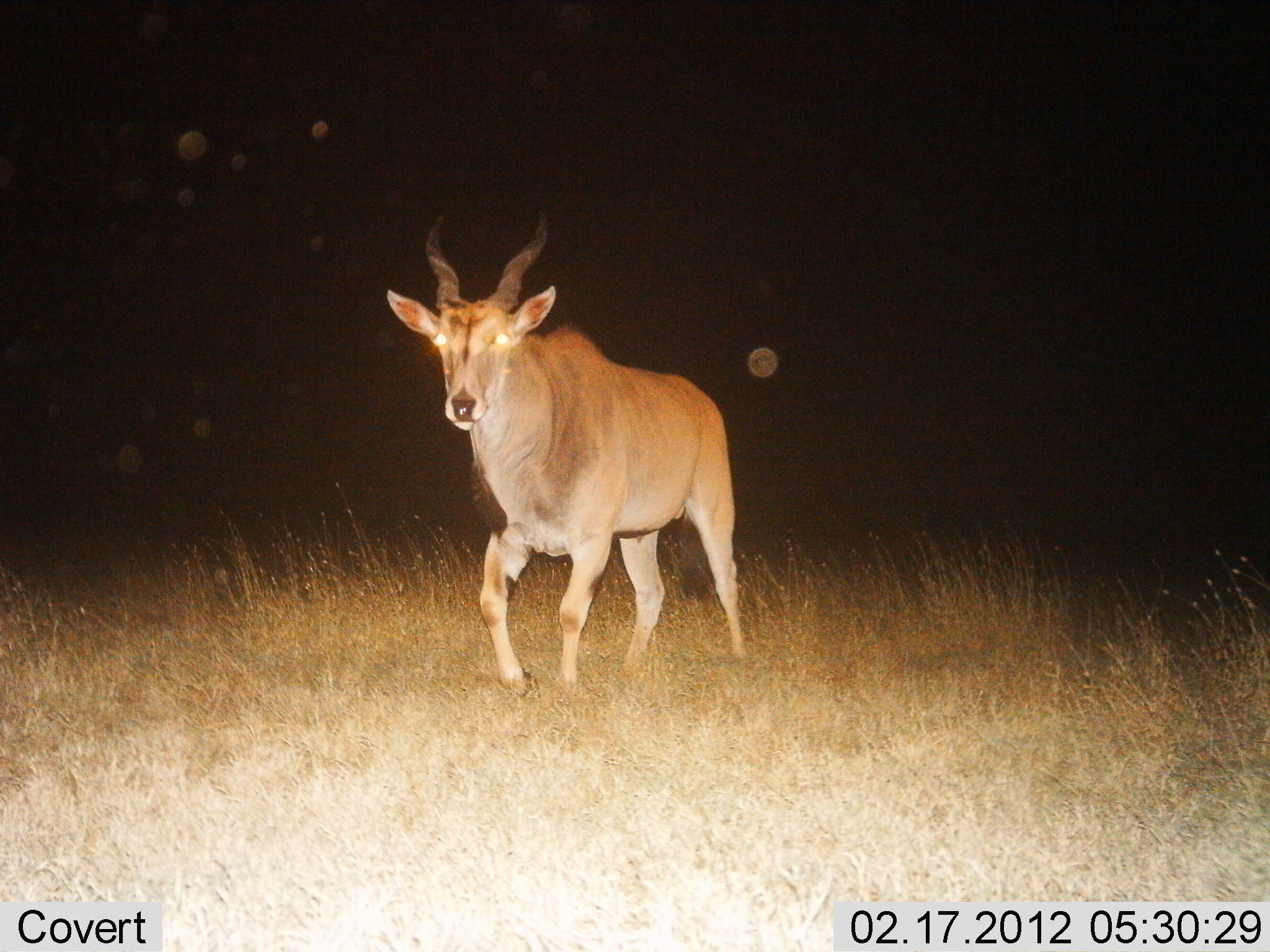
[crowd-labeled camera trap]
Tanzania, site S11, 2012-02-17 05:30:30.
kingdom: Animalia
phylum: Chordata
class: Mammalia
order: Artiodactyla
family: Bovidae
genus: Tragelaphus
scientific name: Tragelaphus oryx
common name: eland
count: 1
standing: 6%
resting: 0%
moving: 94%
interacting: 0%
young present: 0%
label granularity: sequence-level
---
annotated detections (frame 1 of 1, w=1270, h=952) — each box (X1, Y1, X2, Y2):
animal: (382, 209, 756, 704)